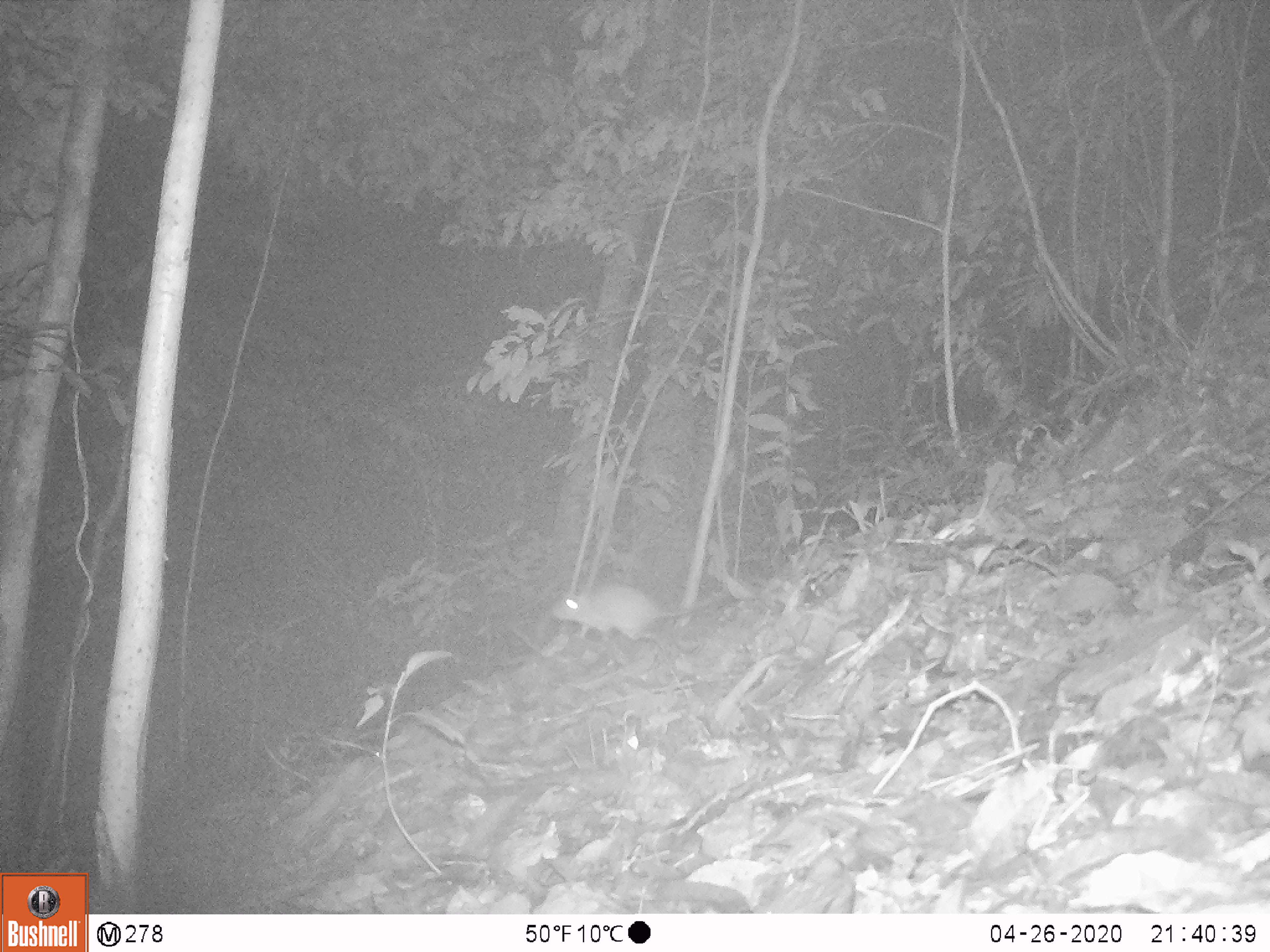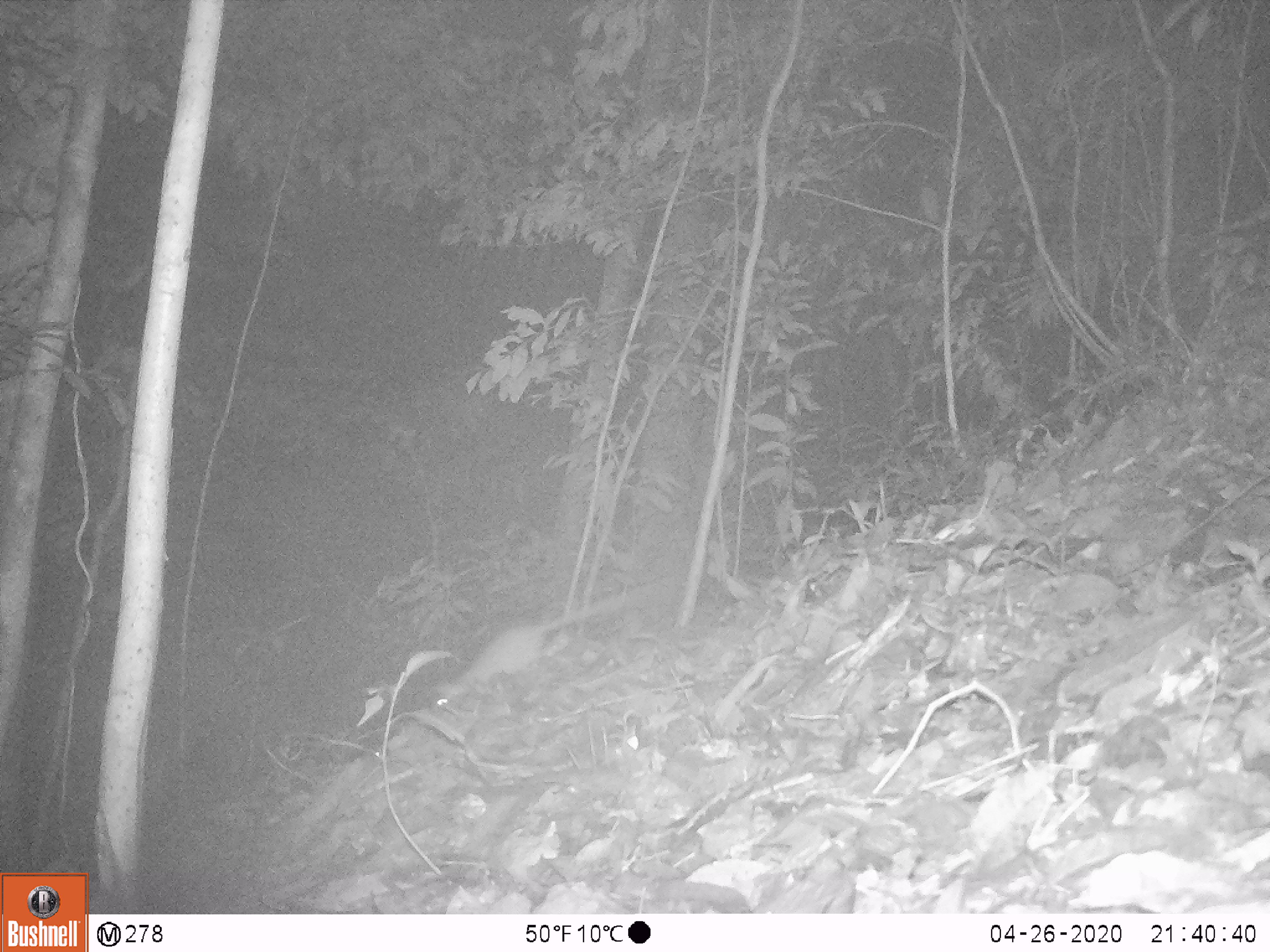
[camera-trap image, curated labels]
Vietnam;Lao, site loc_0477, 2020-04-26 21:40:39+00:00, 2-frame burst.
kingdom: Animalia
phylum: Chordata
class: Mammalia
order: Rodentia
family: Muridae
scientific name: Muridae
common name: old-world mice and rats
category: unidentified murid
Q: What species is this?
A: Unidentified murid (old-world mice and rats) (Muridae).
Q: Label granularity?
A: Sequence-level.